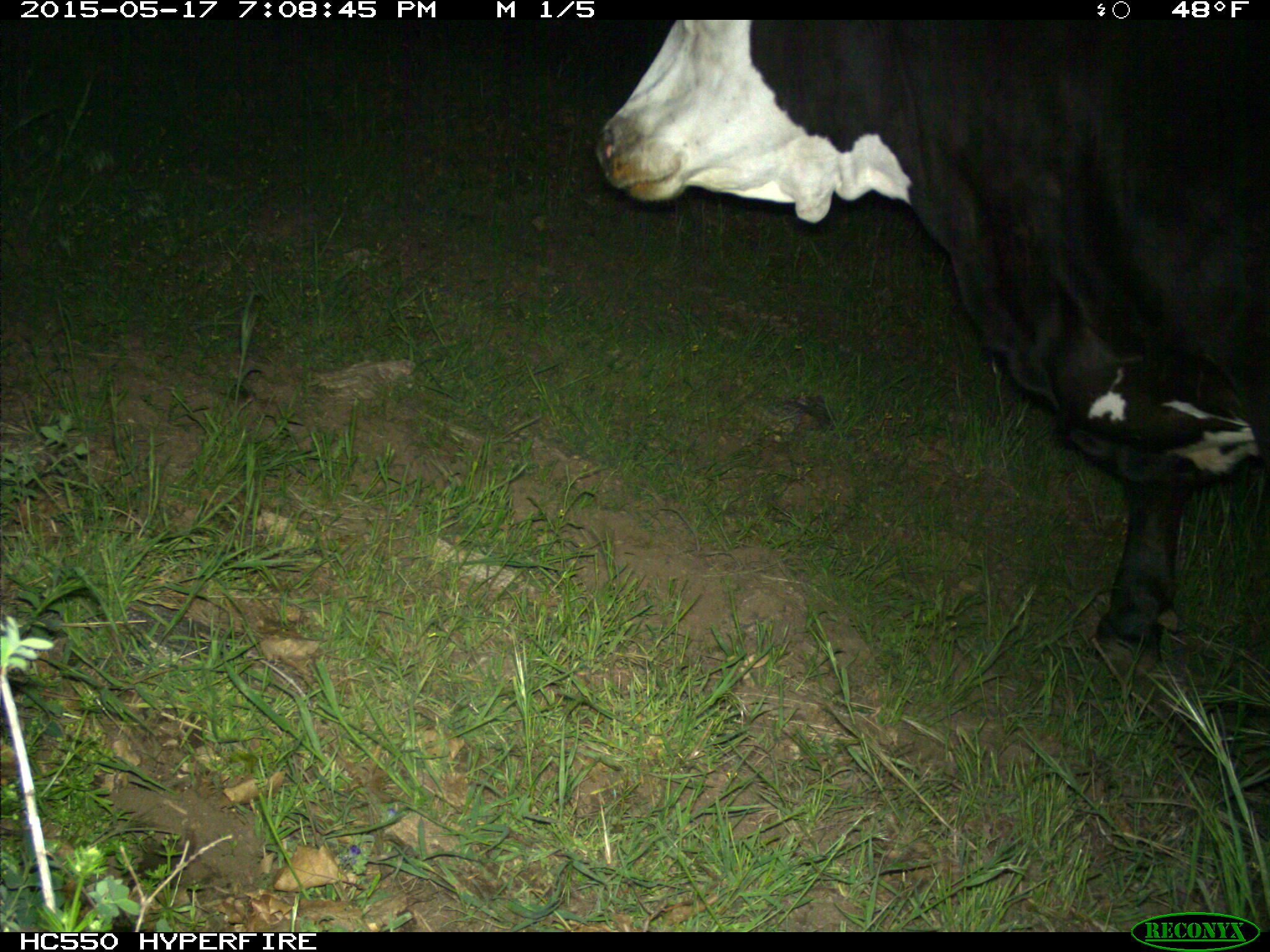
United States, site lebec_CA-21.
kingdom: Animalia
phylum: Chordata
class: Mammalia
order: Artiodactyla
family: Bovidae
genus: Bos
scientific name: Bos taurus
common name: domestic cow